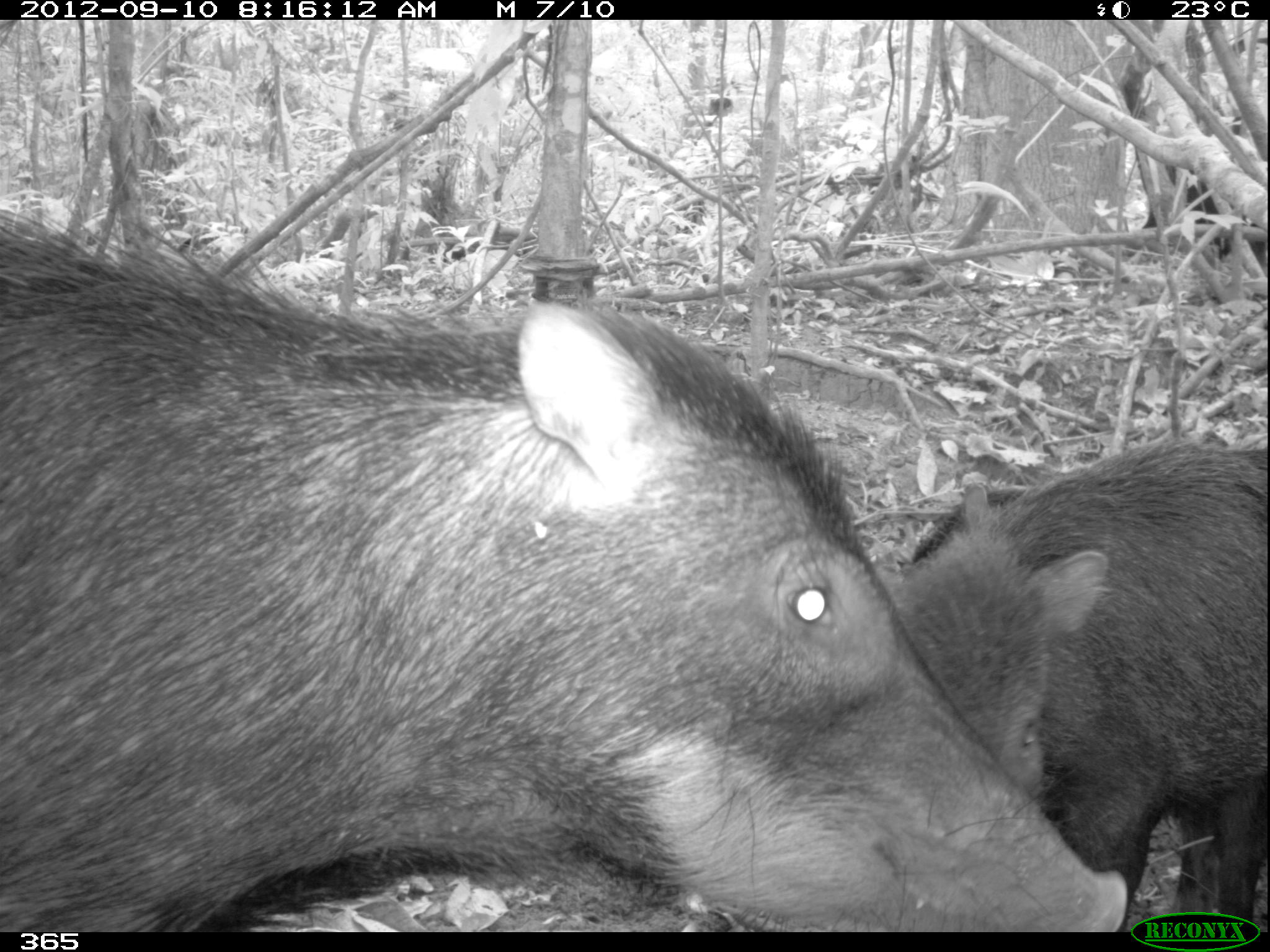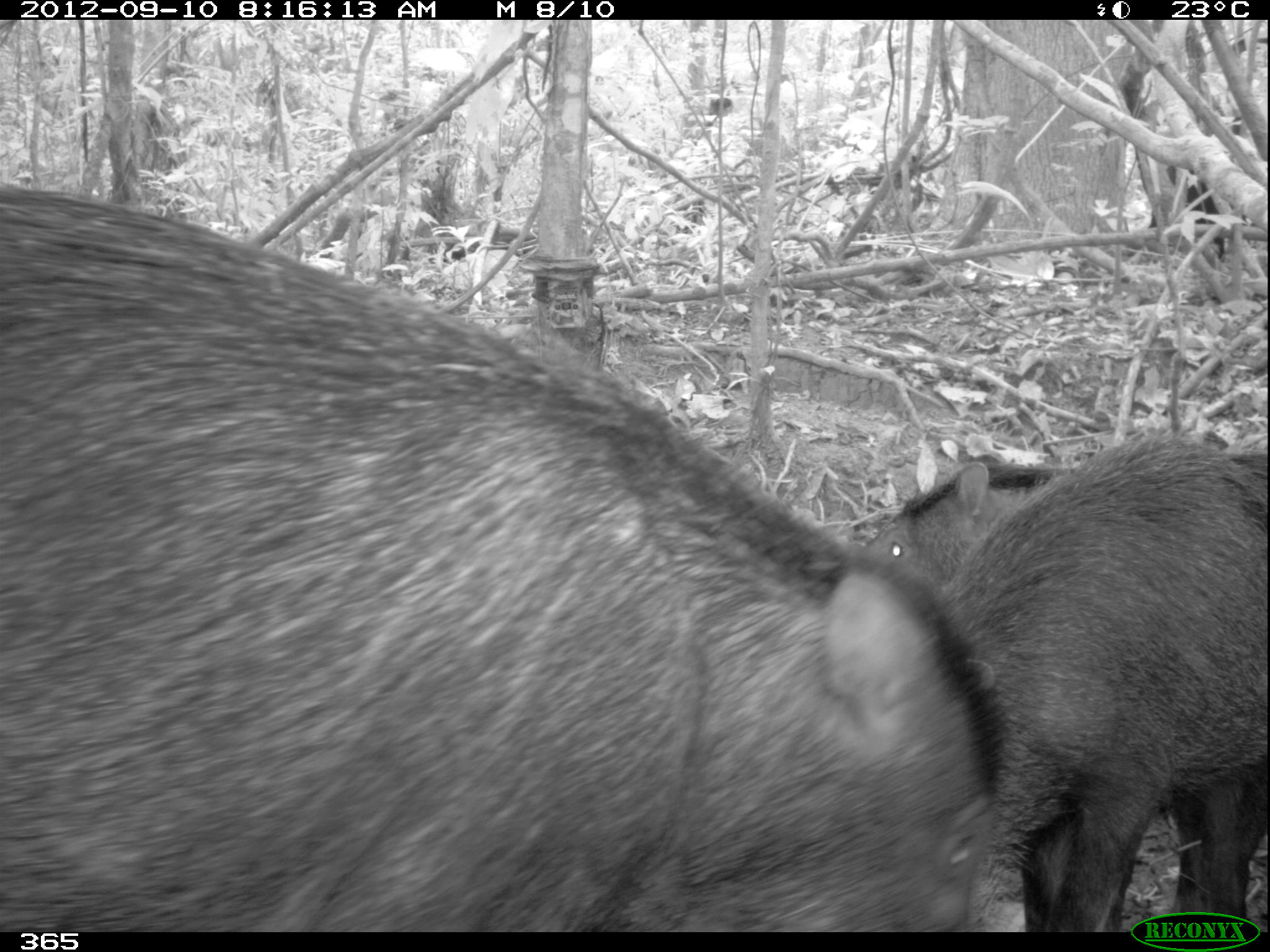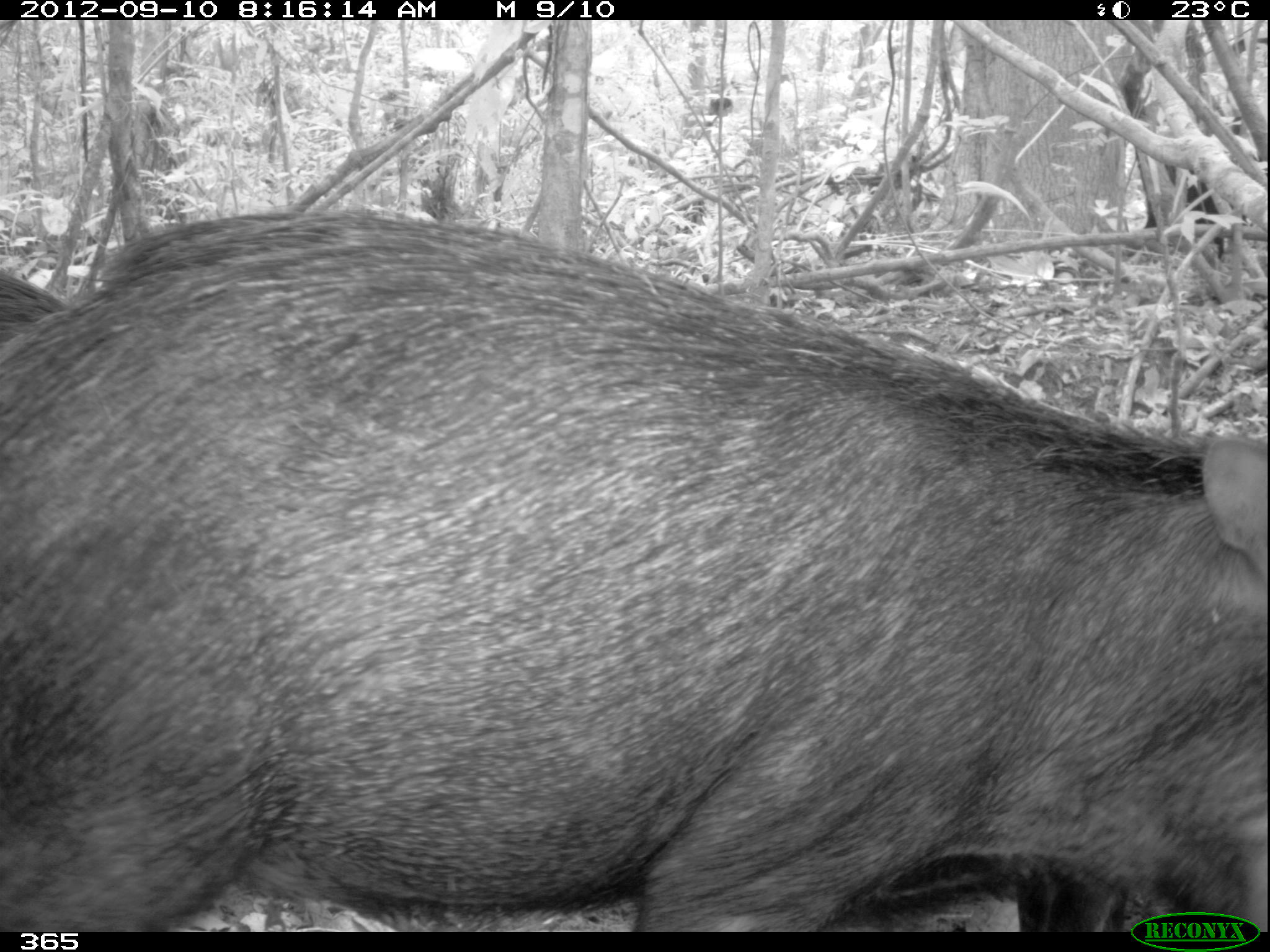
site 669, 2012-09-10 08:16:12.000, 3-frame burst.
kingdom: Animalia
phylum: Chordata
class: Mammalia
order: Artiodactyla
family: Tayassuidae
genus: Tayassu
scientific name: Tayassu pecari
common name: white-lipped peccary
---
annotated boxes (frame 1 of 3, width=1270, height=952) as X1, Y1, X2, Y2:
tayassu pecari: 0, 210, 1127, 931; 892, 443, 1267, 931; 1140, 177, 1266, 267